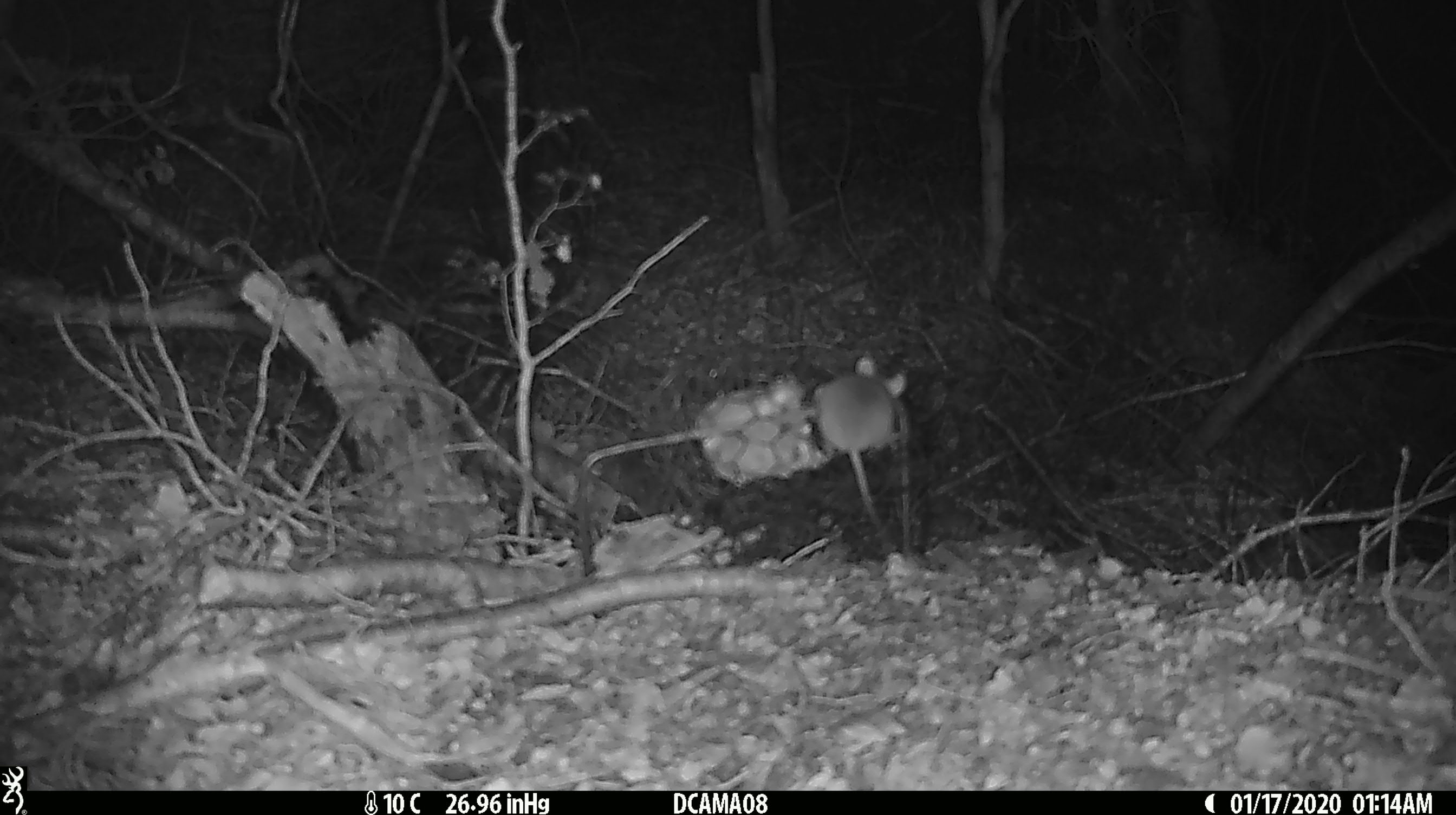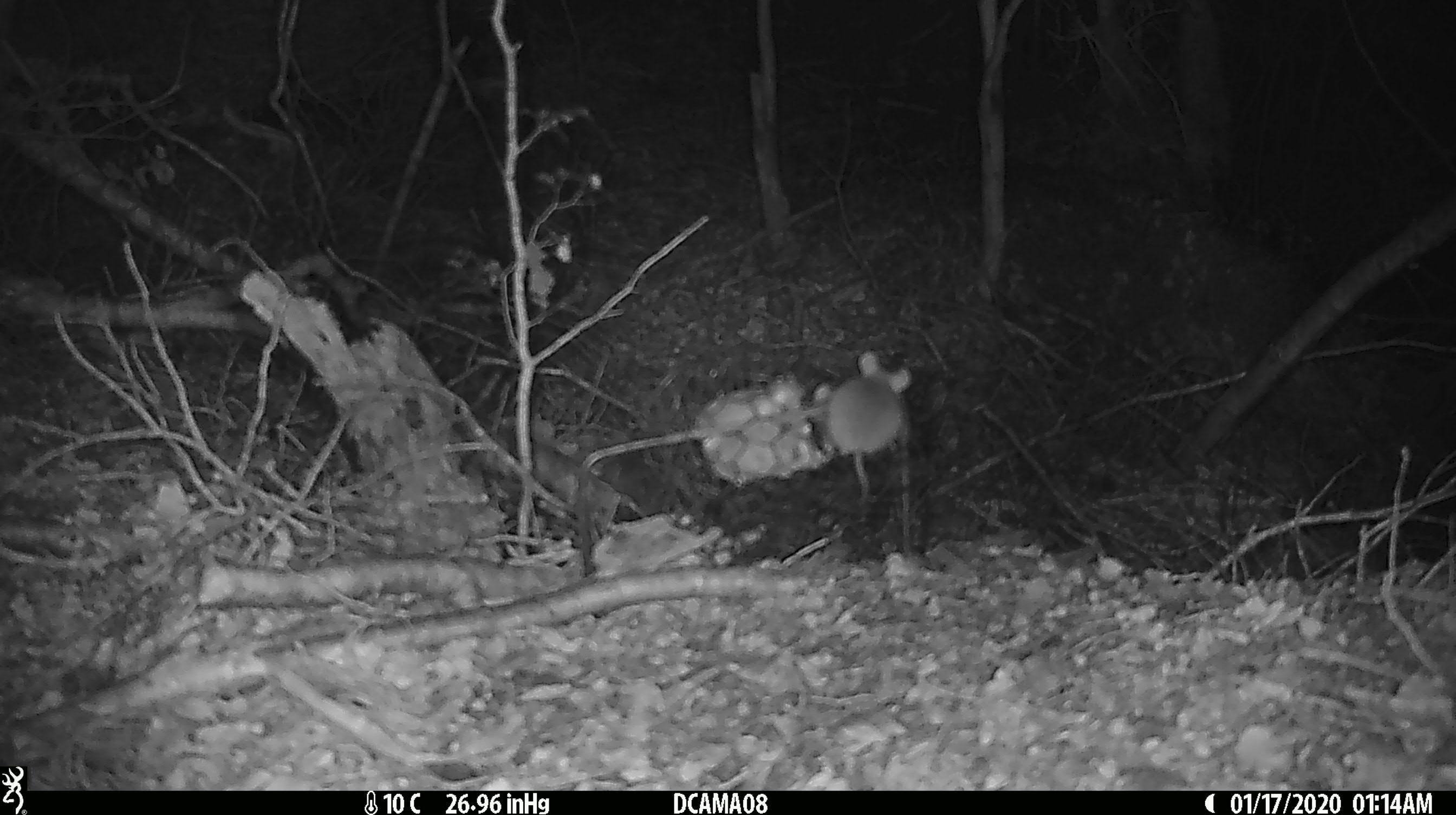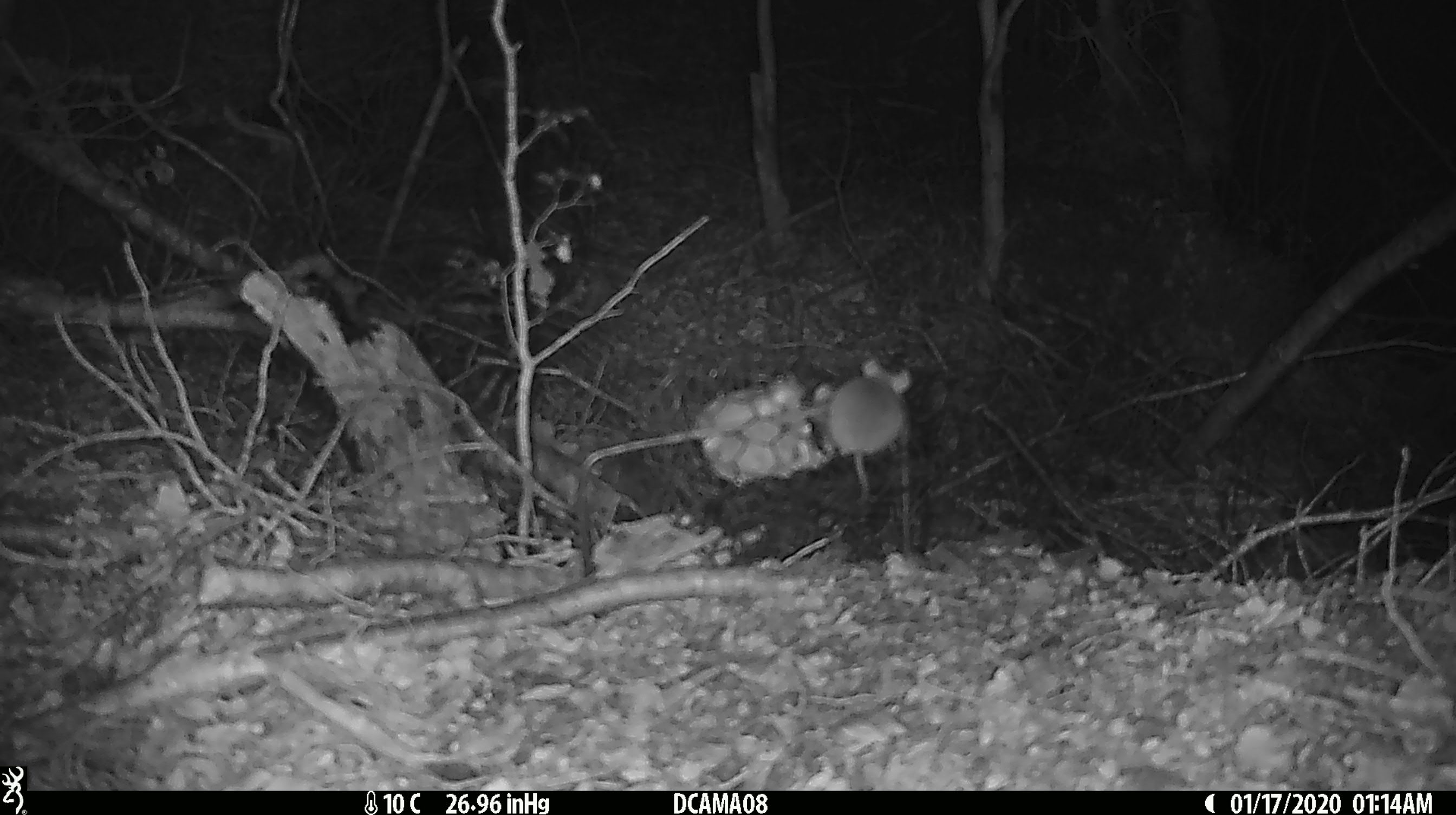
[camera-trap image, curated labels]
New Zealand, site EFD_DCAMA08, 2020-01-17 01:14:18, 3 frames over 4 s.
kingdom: Animalia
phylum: Chordata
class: Mammalia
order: Rodentia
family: Muridae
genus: Mus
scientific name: Mus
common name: mouse